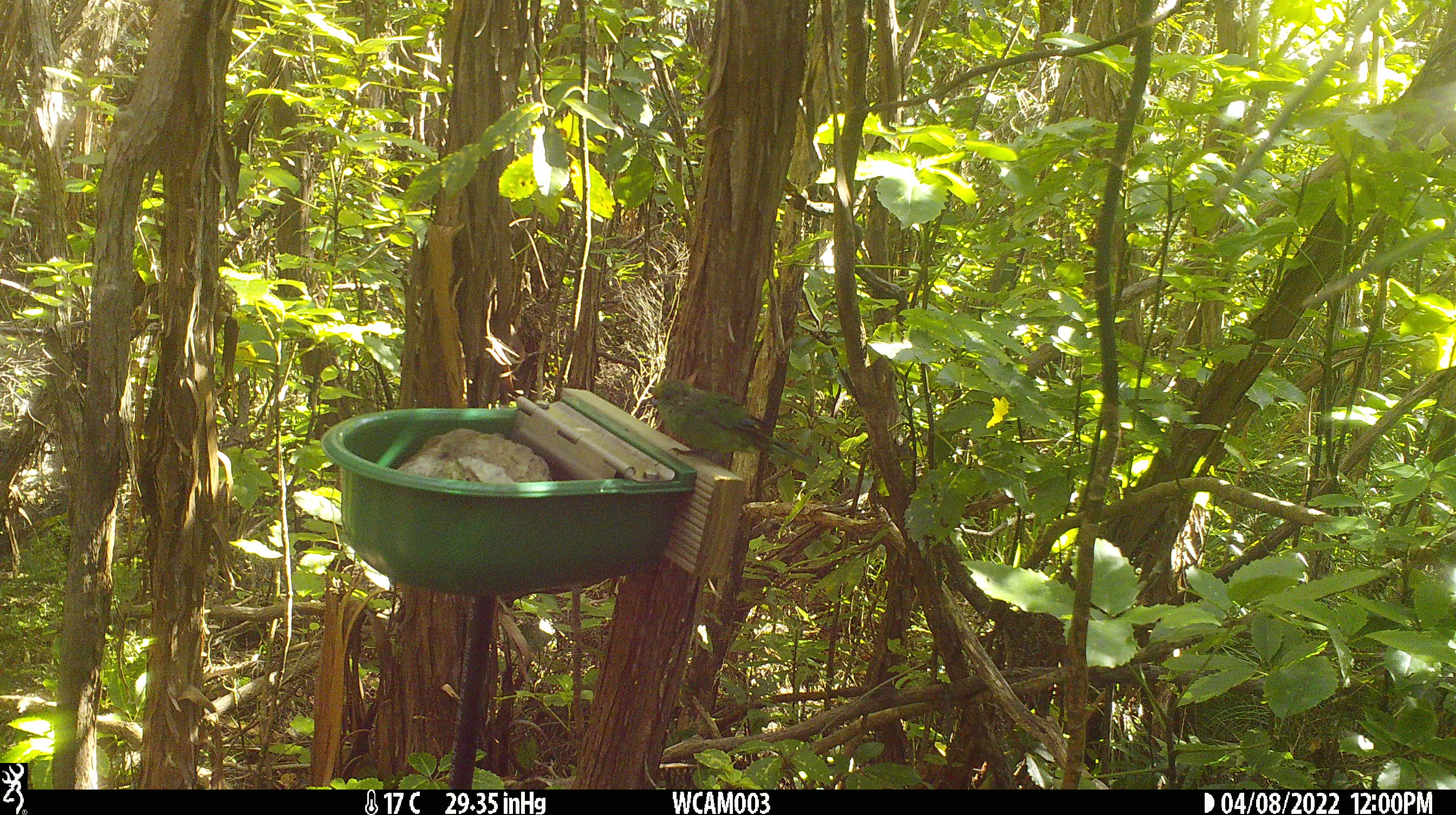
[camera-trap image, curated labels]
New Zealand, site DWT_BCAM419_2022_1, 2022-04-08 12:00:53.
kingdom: Animalia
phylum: Chordata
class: Aves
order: Psittaciformes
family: Psittaculidae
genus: Cyanoramphus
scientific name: Cyanoramphus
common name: parakeet